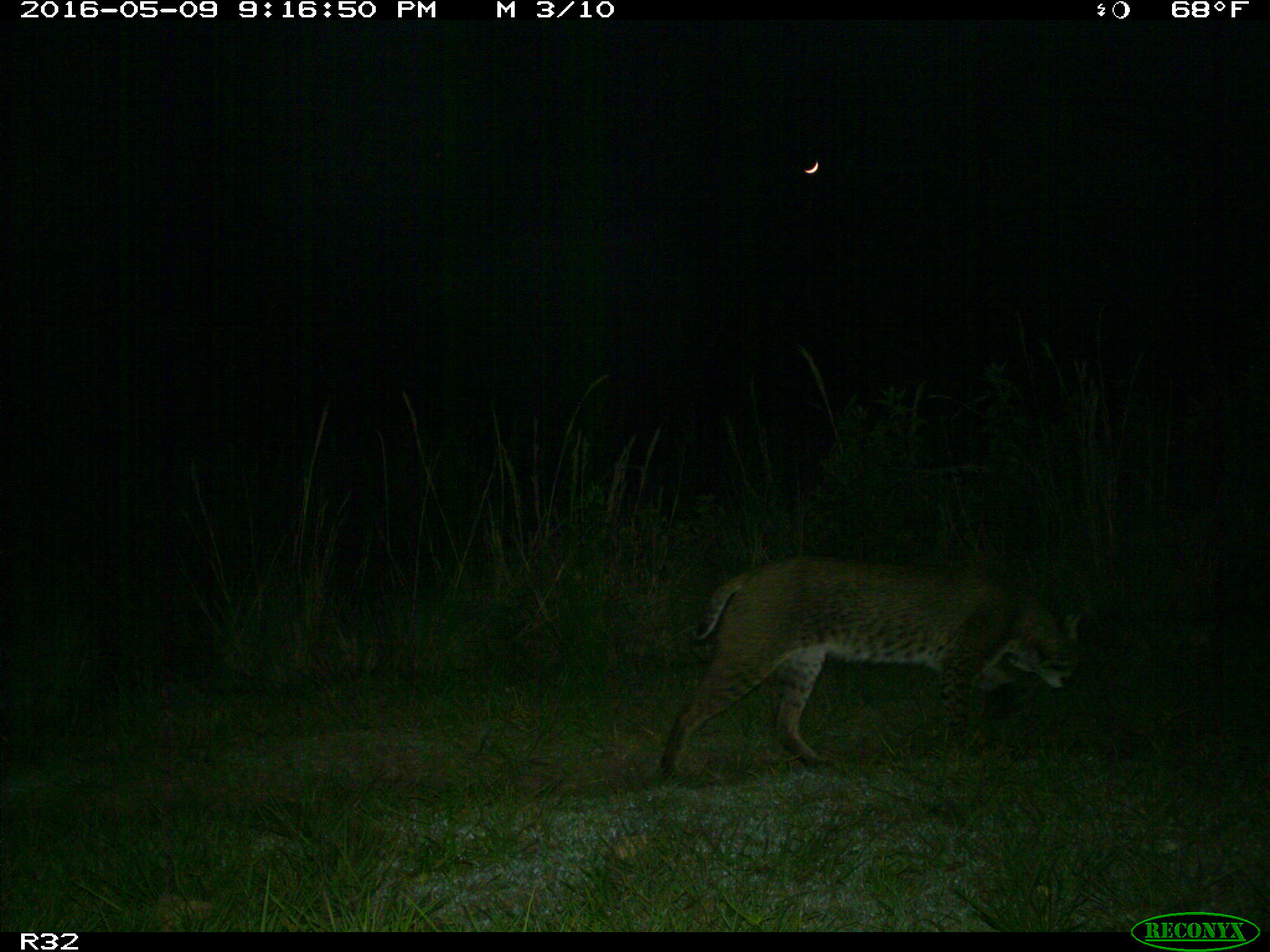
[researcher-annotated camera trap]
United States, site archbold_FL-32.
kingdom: Animalia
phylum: Chordata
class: Mammalia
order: Carnivora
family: Felidae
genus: Lynx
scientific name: Lynx rufus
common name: bobcat